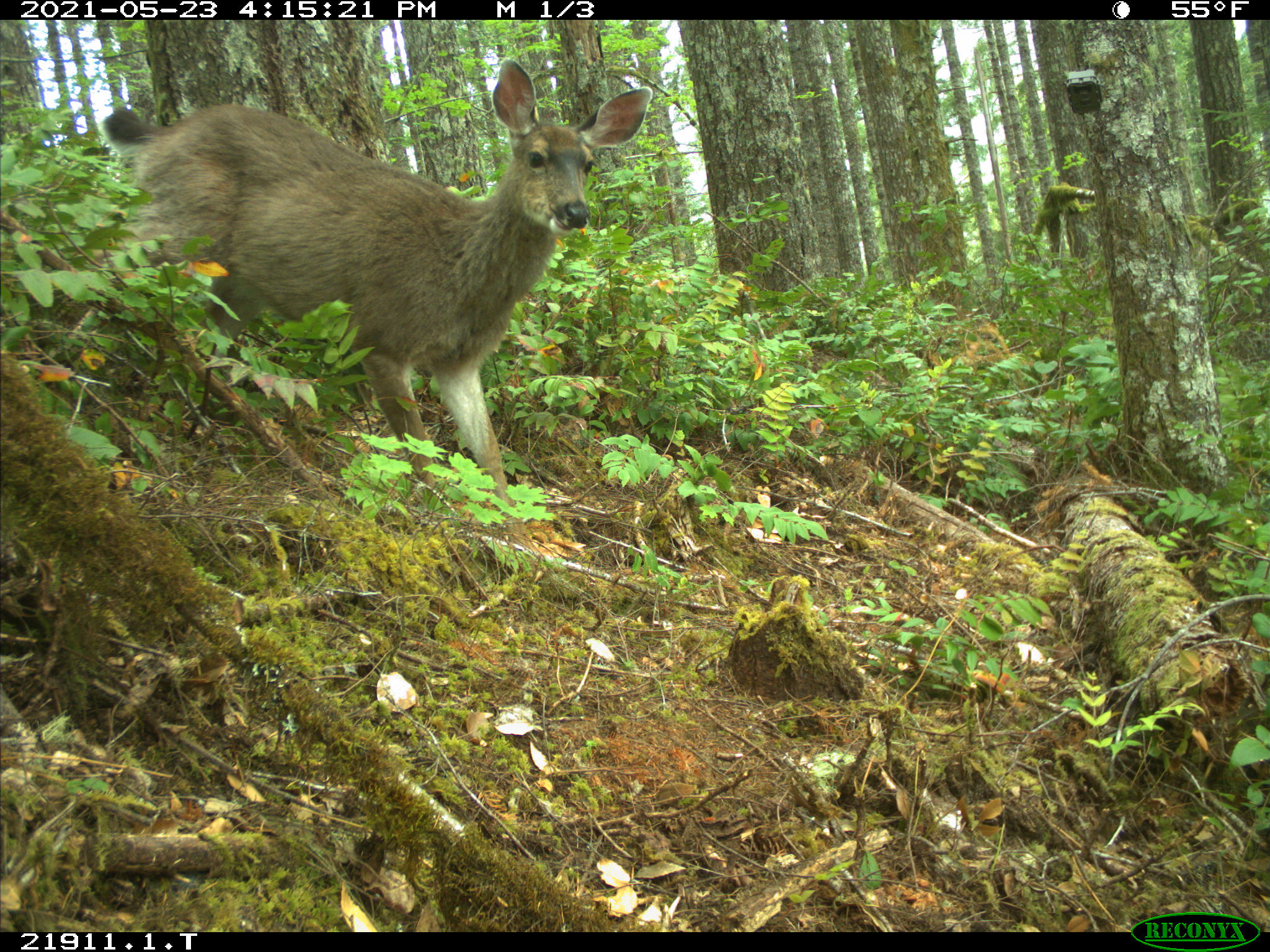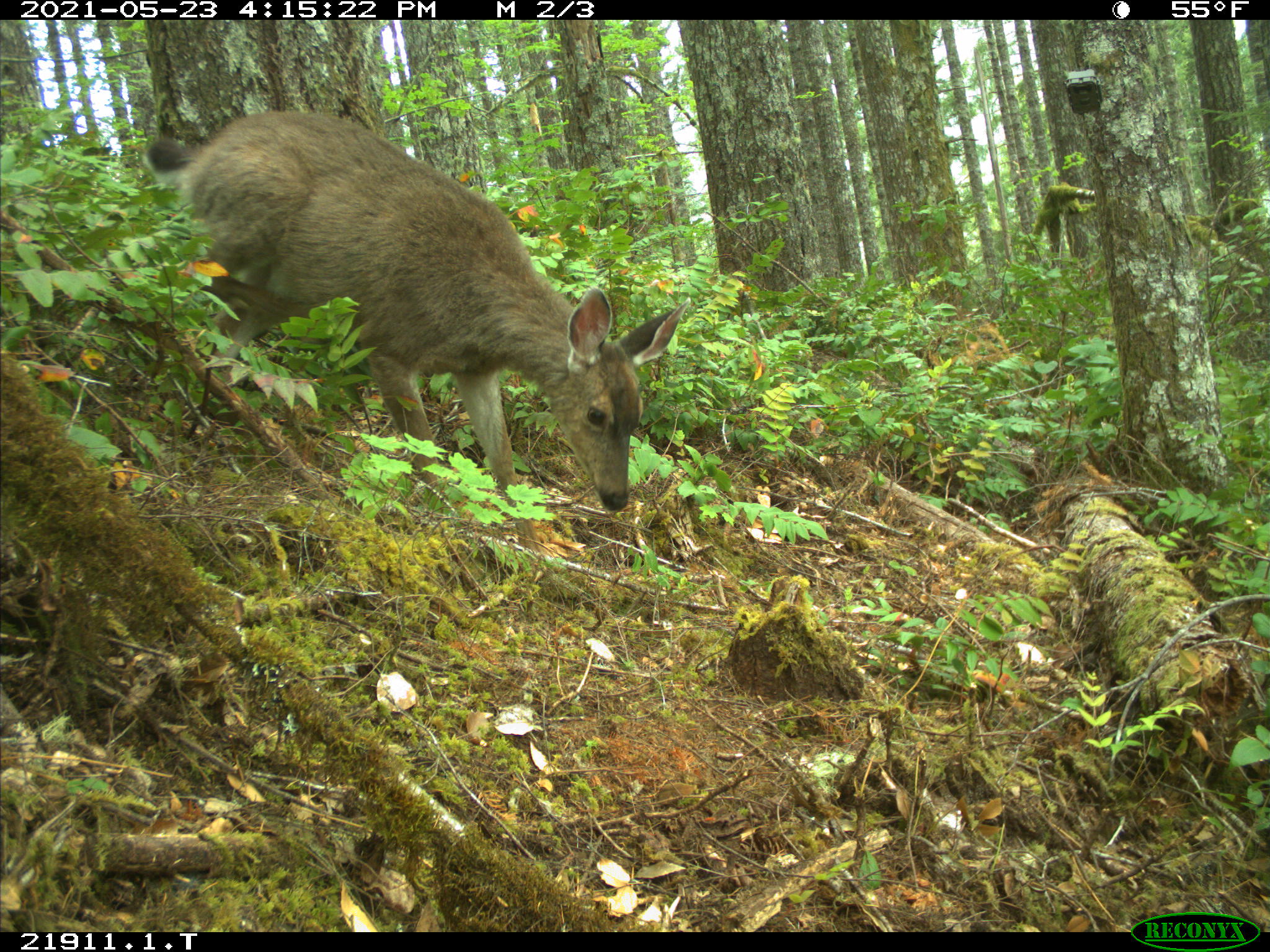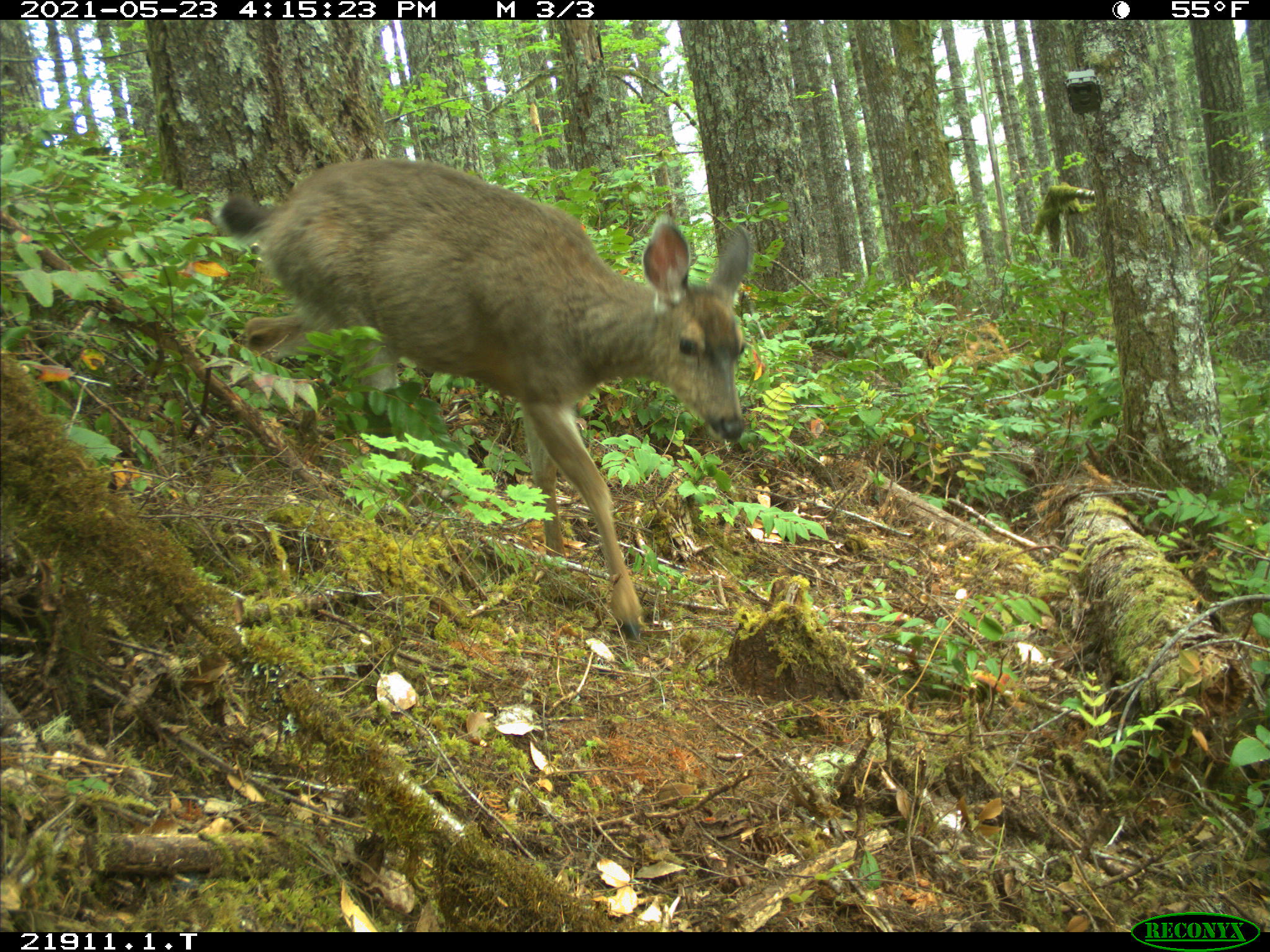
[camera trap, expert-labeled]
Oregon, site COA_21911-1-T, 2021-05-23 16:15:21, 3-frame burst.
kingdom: Animalia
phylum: Chordata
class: Mammalia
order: Artiodactyla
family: Cervidae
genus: Odocoileus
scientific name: Odocoileus hemionus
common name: black-tailed deer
Black-tailed deer (Odocoileus hemionus).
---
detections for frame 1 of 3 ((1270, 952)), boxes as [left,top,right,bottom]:
black-tailed deer: [100,57,660,517]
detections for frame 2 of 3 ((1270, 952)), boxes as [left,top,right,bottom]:
black-tailed deer: [139,93,688,514]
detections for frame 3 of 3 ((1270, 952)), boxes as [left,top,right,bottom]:
black-tailed deer: [206,151,766,636]